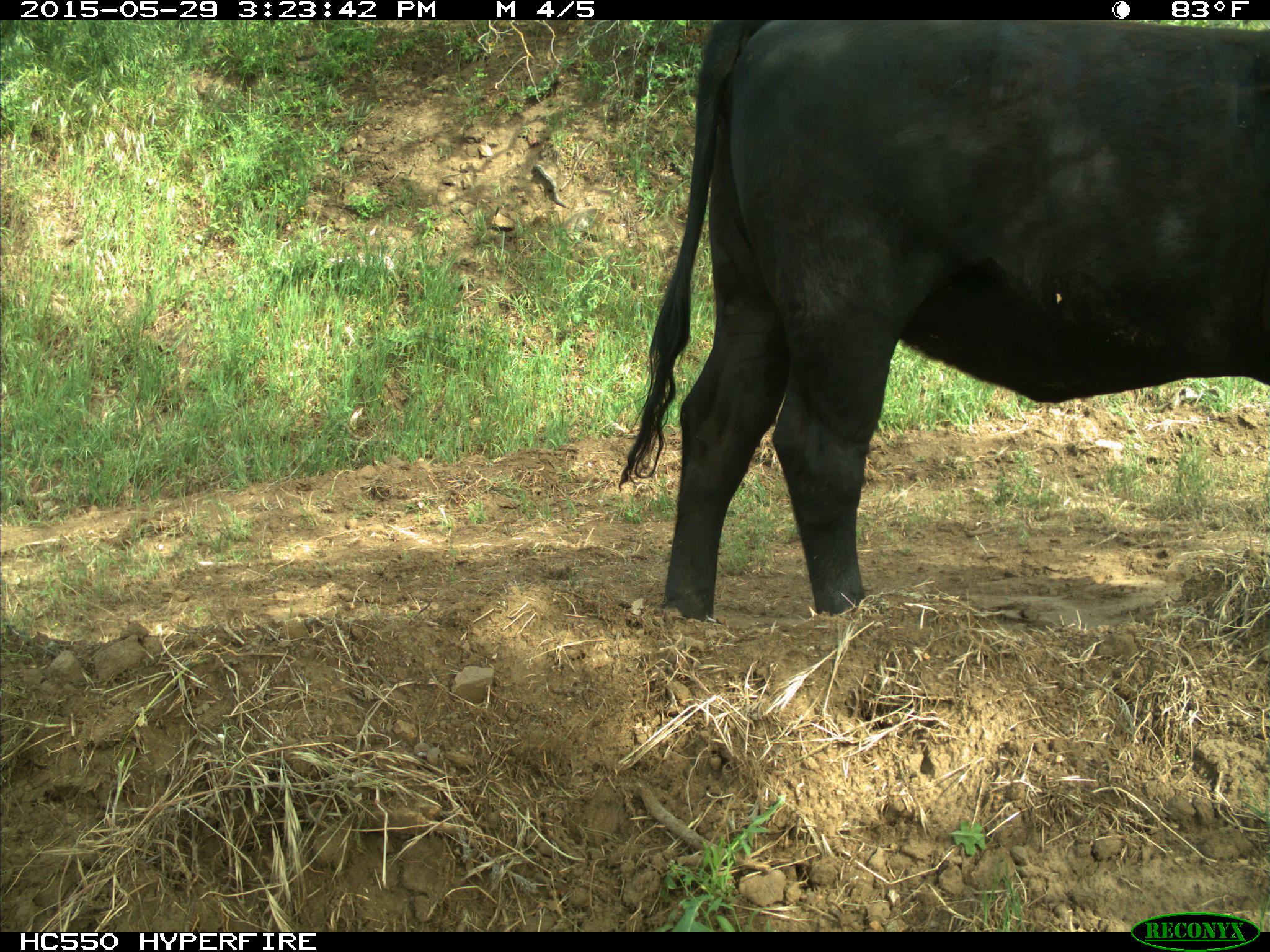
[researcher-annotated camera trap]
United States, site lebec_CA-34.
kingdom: Animalia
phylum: Chordata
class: Mammalia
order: Artiodactyla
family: Bovidae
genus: Bos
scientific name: Bos taurus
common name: domestic cow